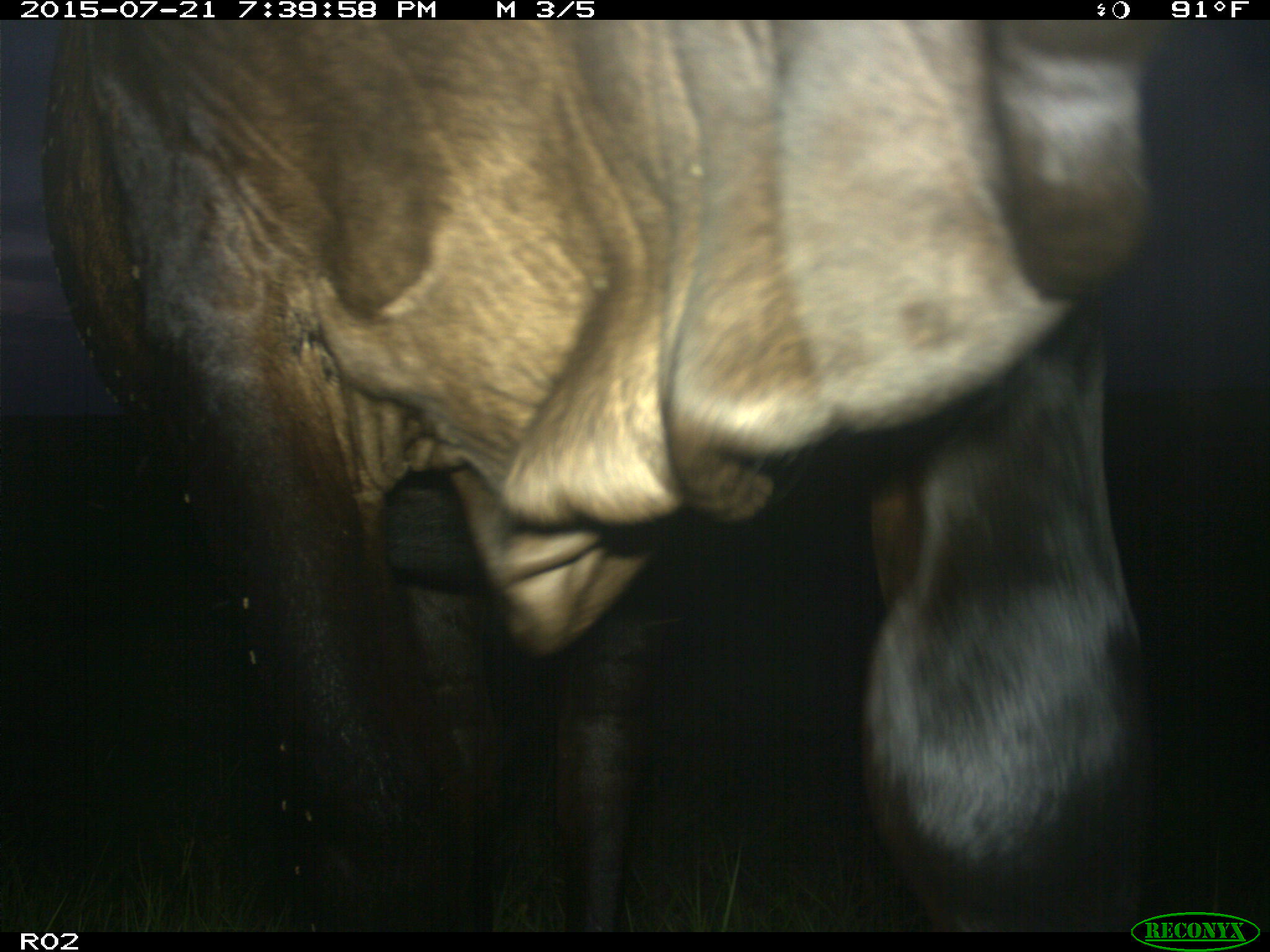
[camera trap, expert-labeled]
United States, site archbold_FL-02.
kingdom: Animalia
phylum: Chordata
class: Mammalia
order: Artiodactyla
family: Bovidae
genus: Bos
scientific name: Bos taurus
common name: domestic cow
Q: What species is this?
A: Bos taurus (domestic cow).